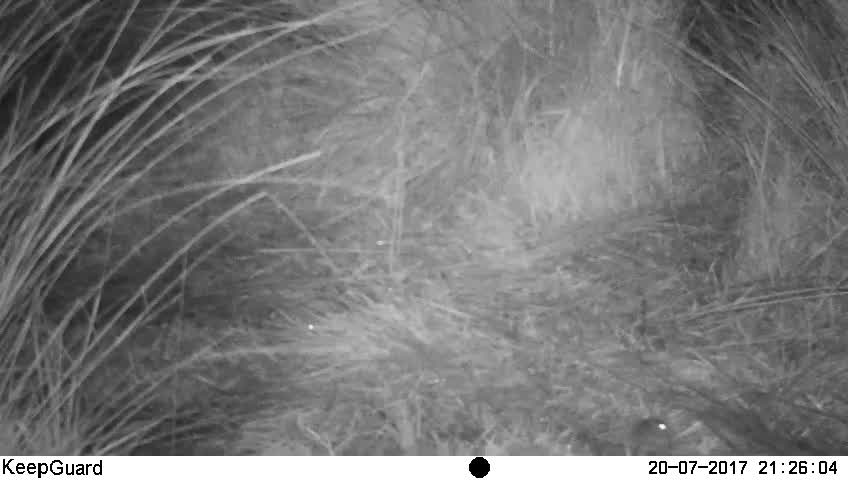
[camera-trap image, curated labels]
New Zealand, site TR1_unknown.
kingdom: Animalia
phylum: Chordata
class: Mammalia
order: Rodentia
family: Muridae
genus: Mus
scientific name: Mus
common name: mouse